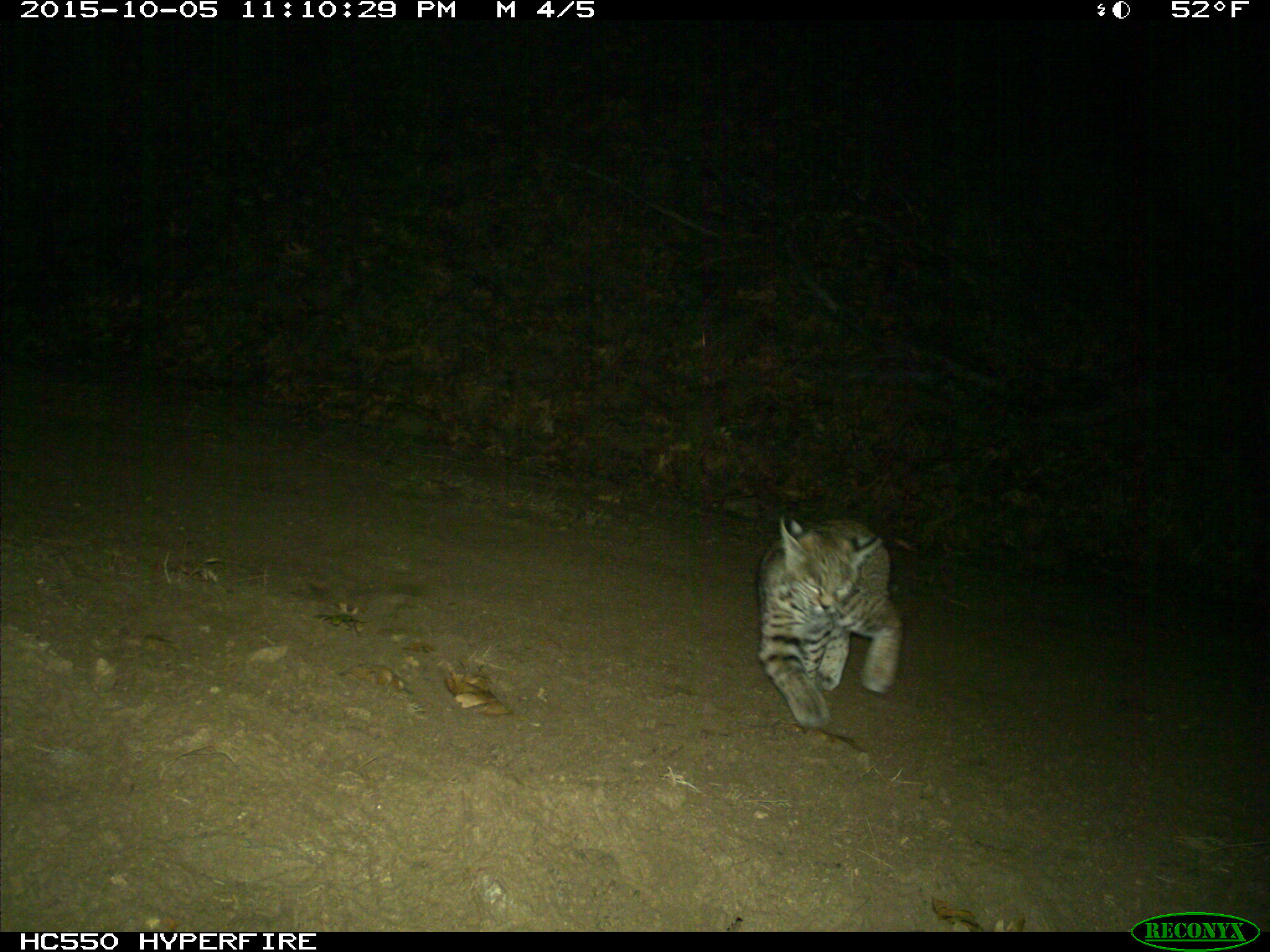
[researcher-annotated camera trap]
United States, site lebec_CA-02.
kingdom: Animalia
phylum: Chordata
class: Mammalia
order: Carnivora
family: Felidae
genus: Lynx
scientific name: Lynx rufus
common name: bobcat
Lynx rufus (bobcat).